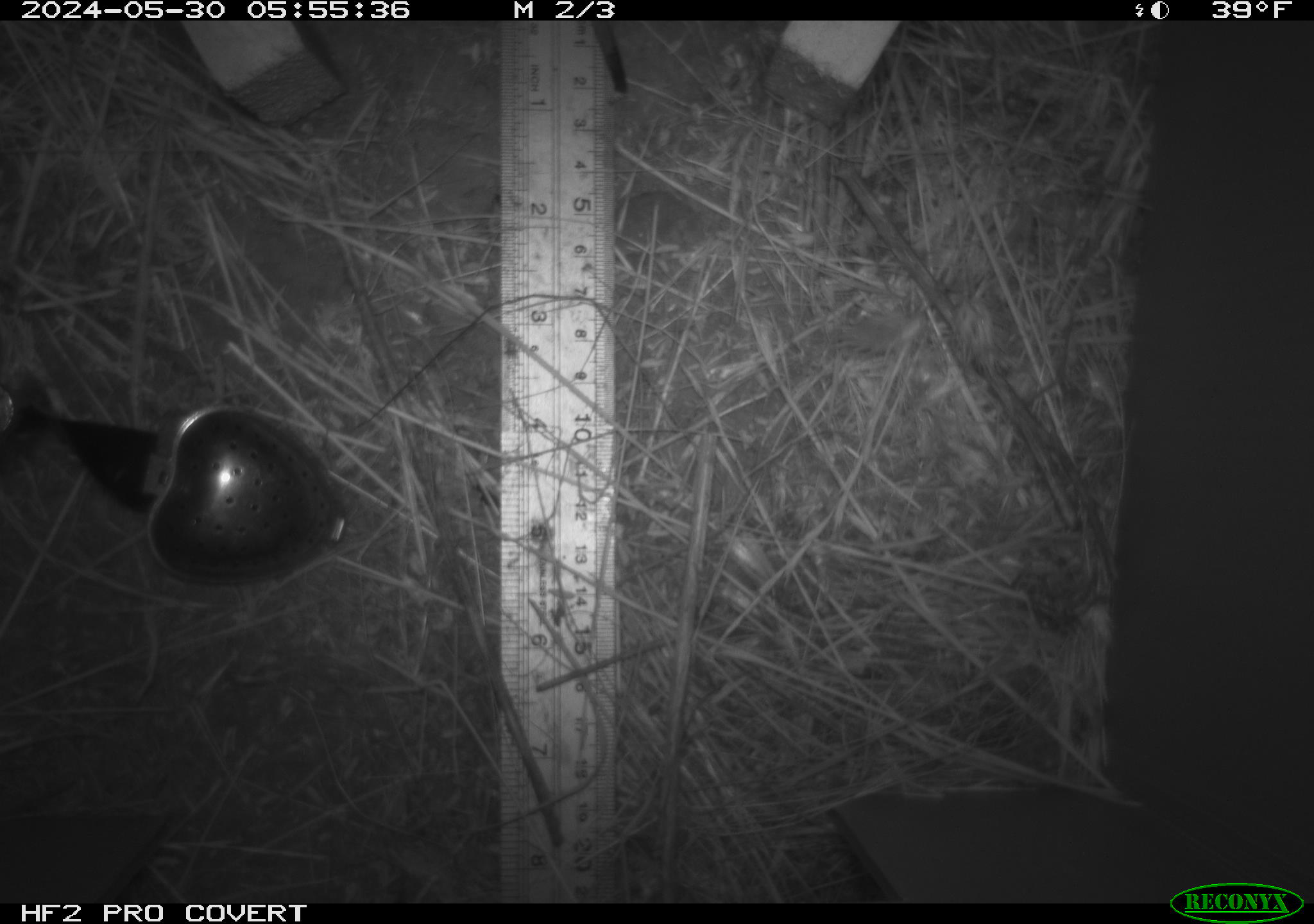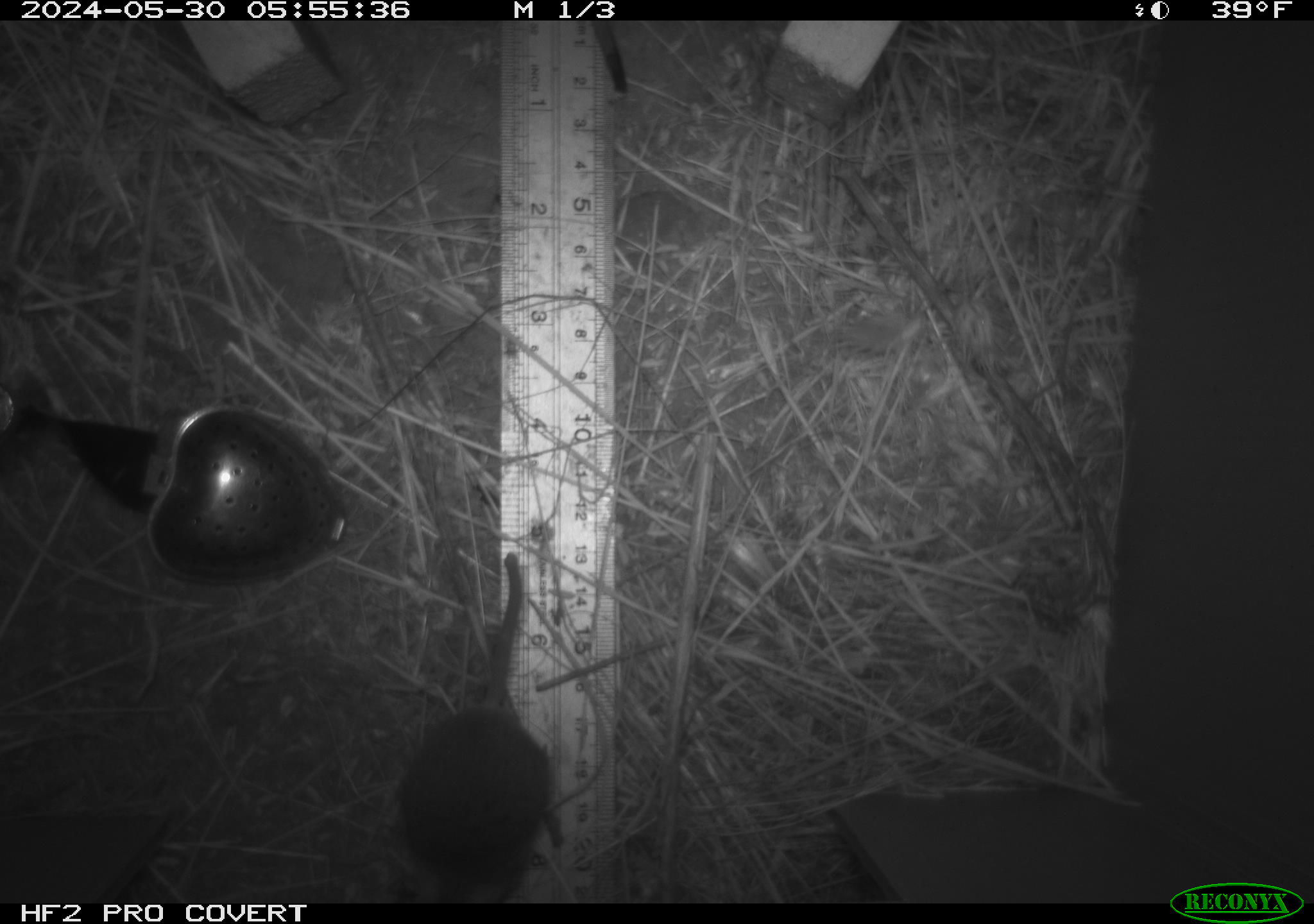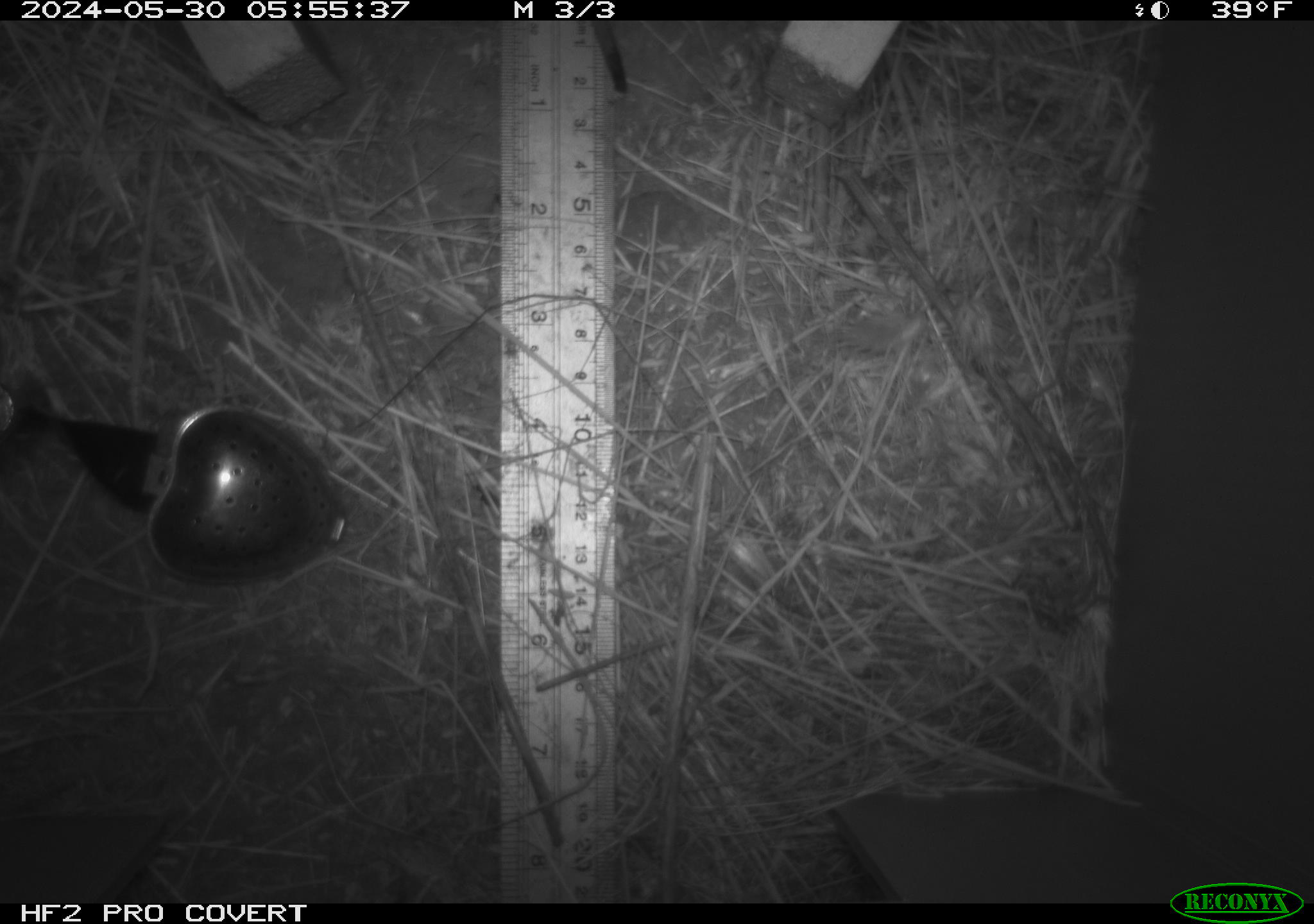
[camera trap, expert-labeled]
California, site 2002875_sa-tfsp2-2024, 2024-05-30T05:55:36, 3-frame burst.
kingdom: Animalia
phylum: Chordata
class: Mammalia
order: Rodentia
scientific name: Rodentia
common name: mouse species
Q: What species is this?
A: Mouse species (Rodentia).